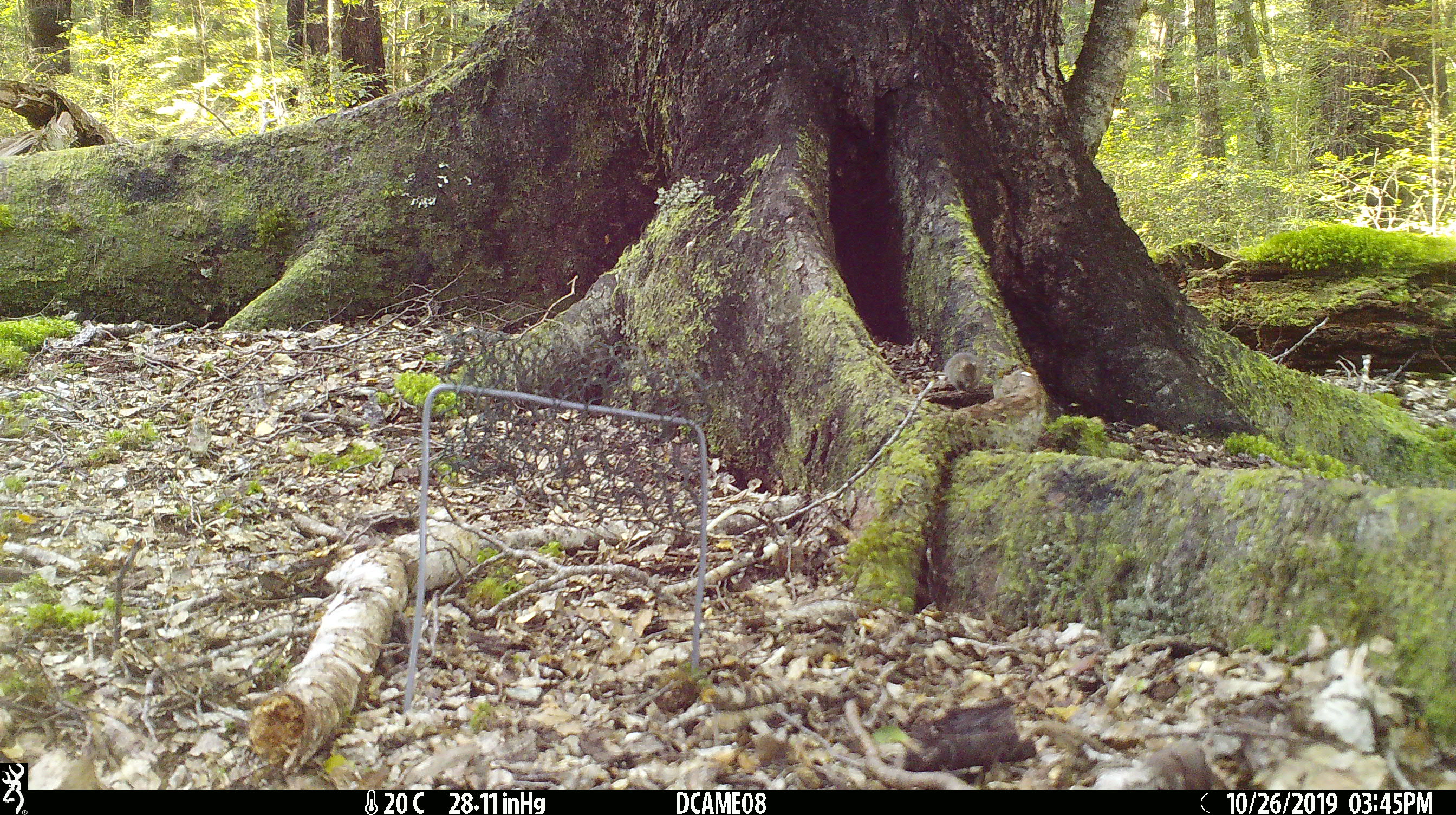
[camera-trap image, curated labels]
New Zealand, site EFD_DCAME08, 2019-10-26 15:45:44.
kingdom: Animalia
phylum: Chordata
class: Mammalia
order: Rodentia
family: Muridae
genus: Mus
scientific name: Mus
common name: mouse